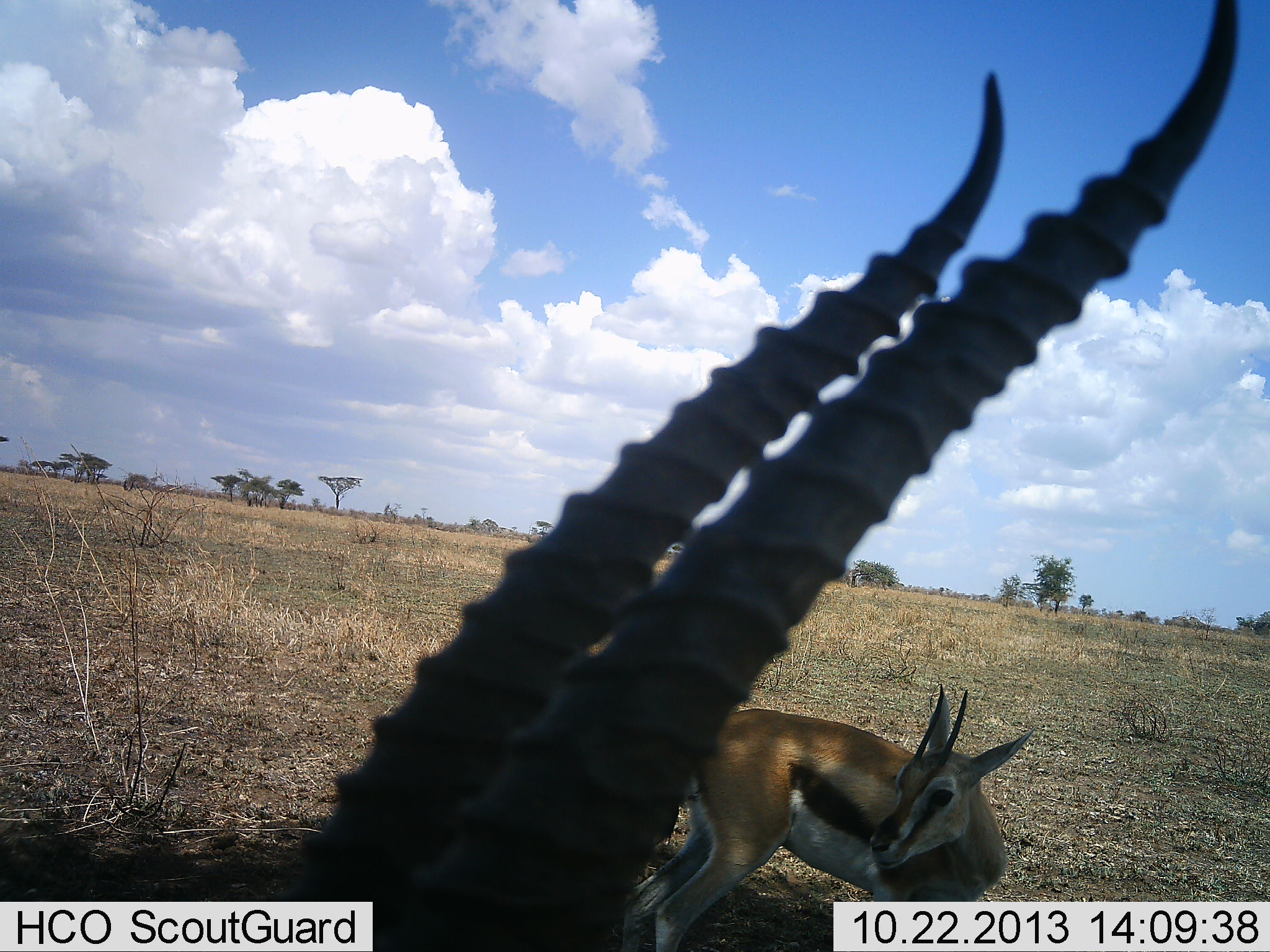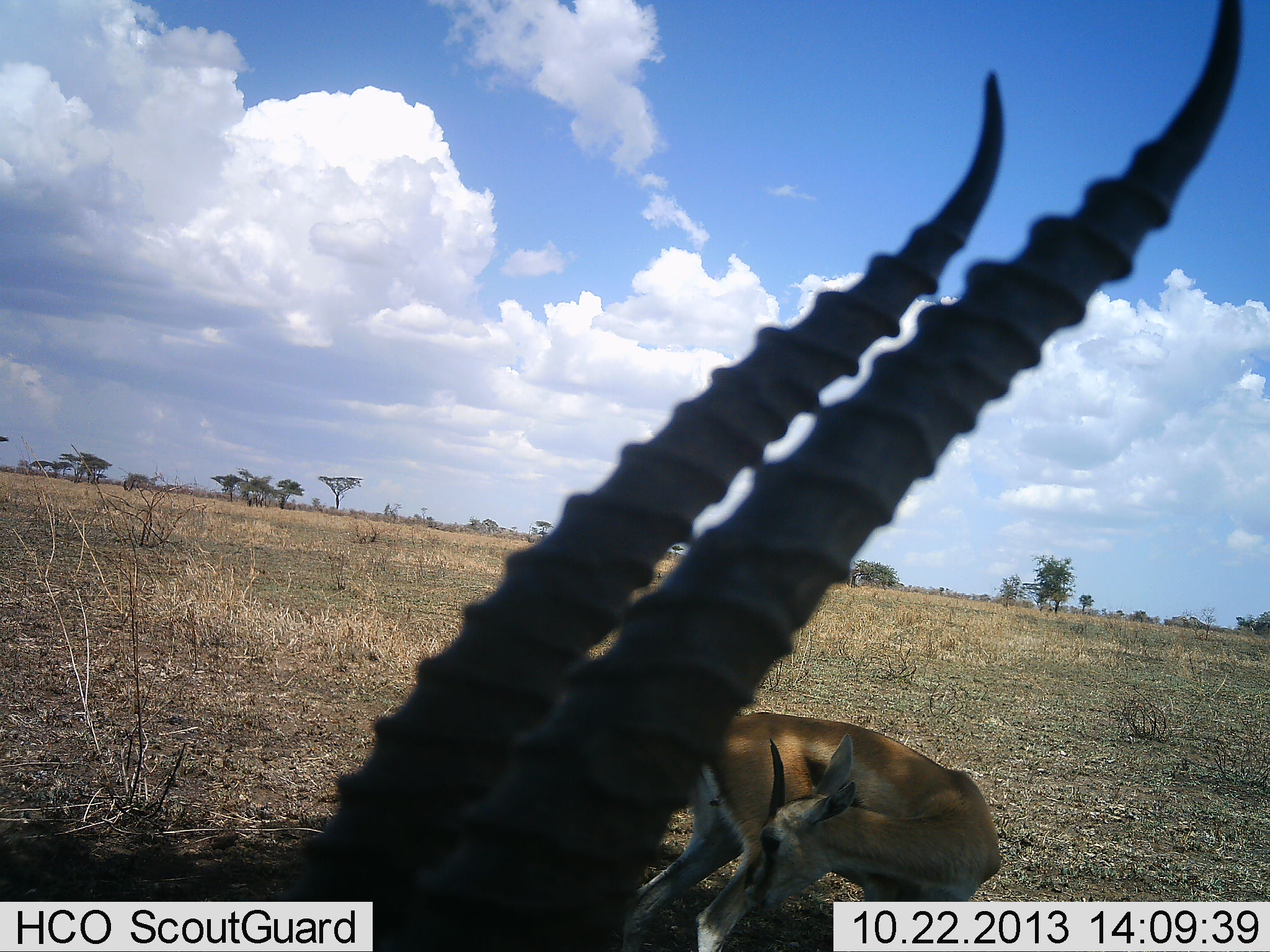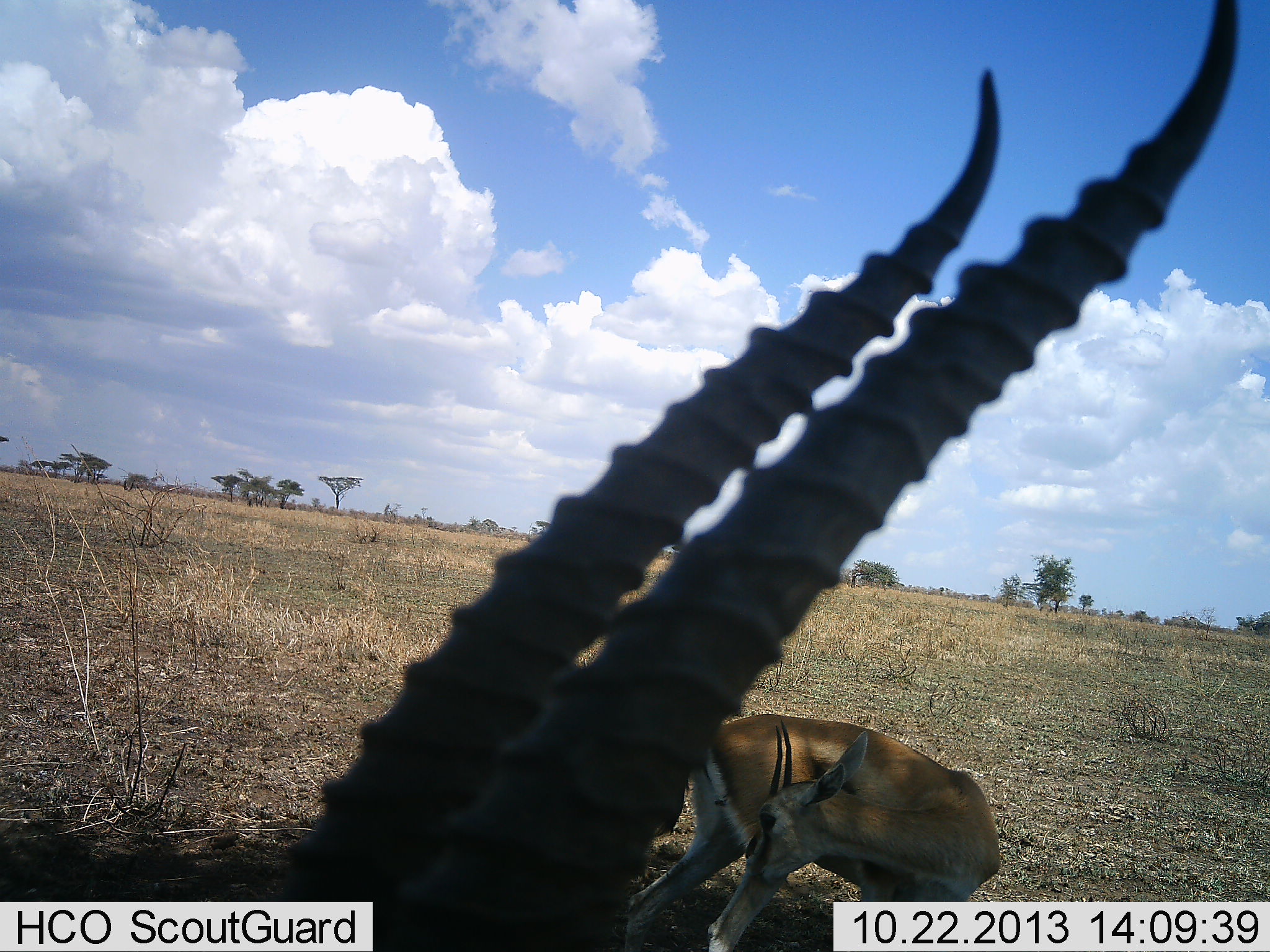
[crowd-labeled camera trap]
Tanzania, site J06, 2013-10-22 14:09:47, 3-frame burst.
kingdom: Animalia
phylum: Chordata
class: Mammalia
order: Artiodactyla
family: Bovidae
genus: Eudorcas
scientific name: Eudorcas thomsonii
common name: thomson's gazelle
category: gazellethomsons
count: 2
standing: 84%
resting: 21%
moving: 11%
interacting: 5%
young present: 0%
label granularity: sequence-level